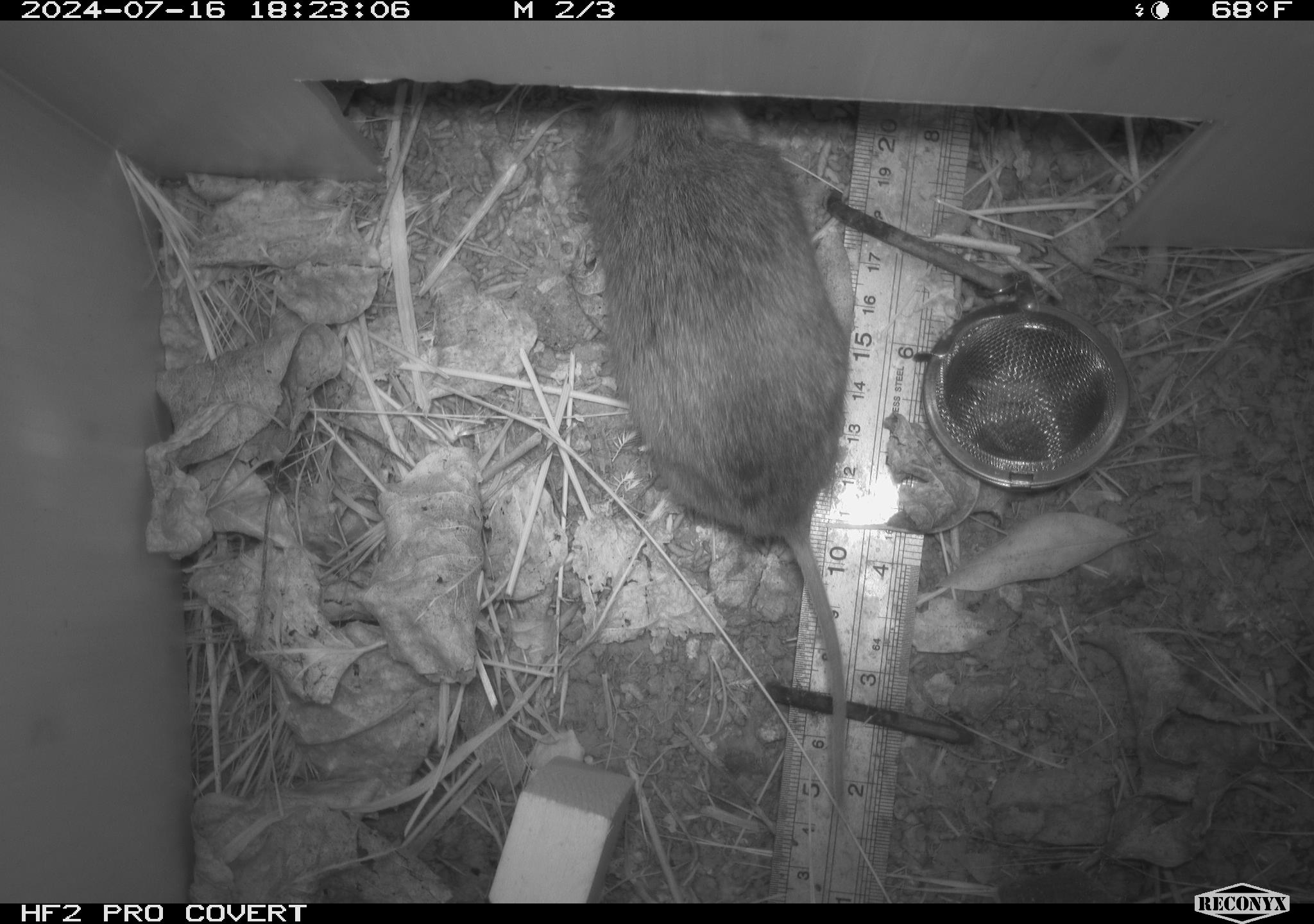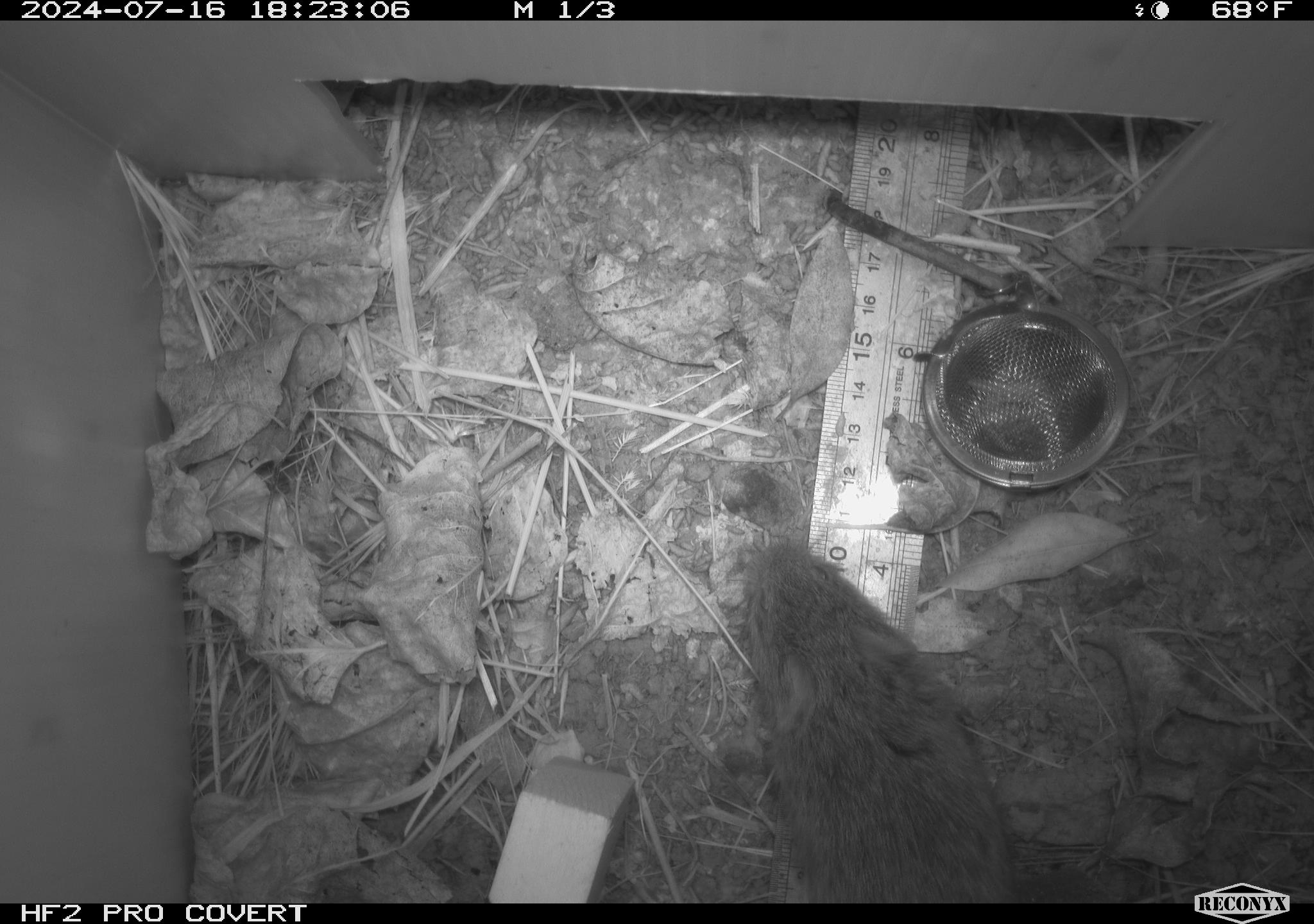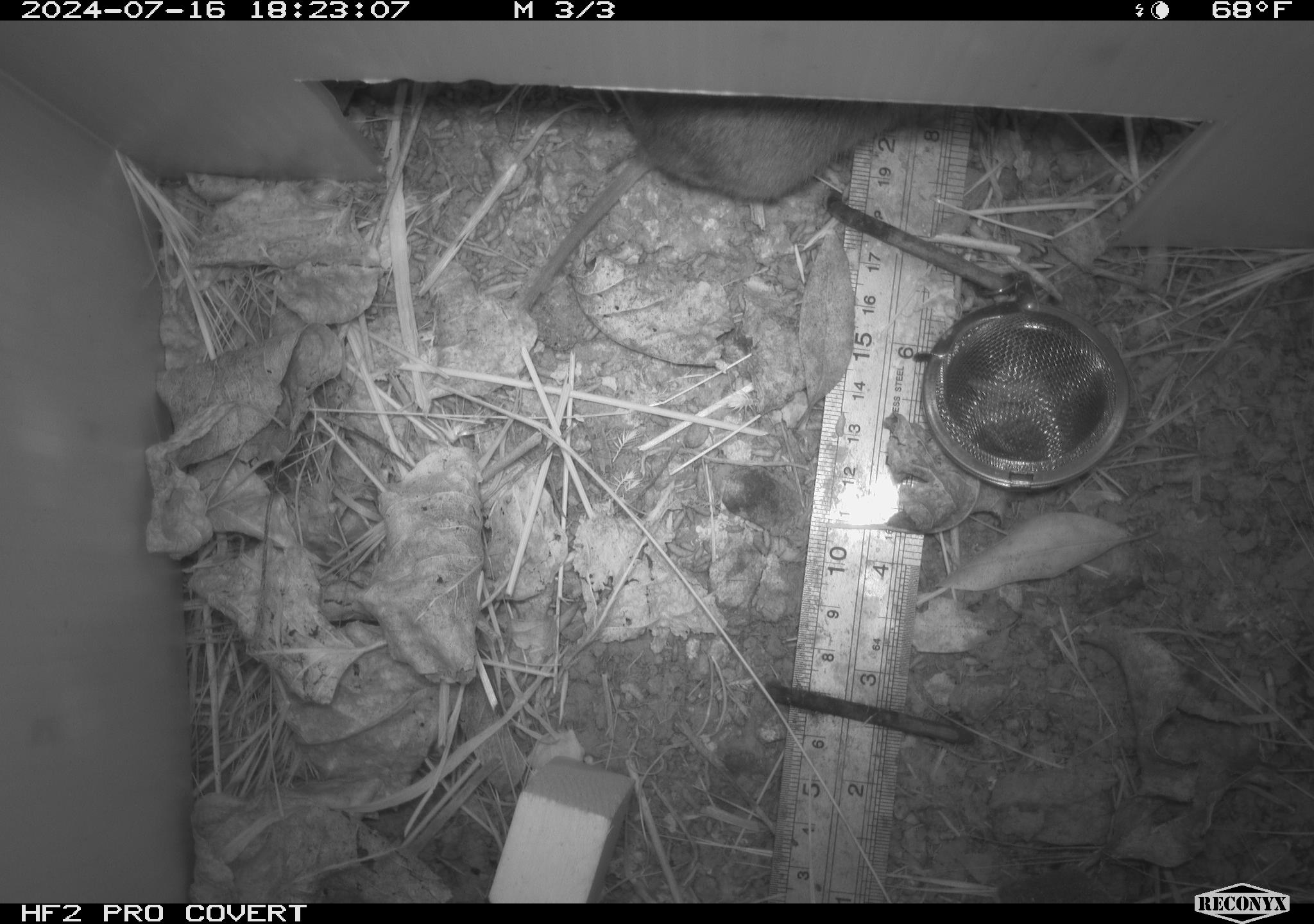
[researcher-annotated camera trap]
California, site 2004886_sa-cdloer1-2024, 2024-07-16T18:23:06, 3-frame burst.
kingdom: Animalia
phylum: Chordata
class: Mammalia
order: Rodentia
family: Cricetidae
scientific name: Arvicolinae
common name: voles, lemmings, and muskrats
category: arvicolinae subfamily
Arvicolinae subfamily (voles, lemmings, and muskrats) (Arvicolinae).